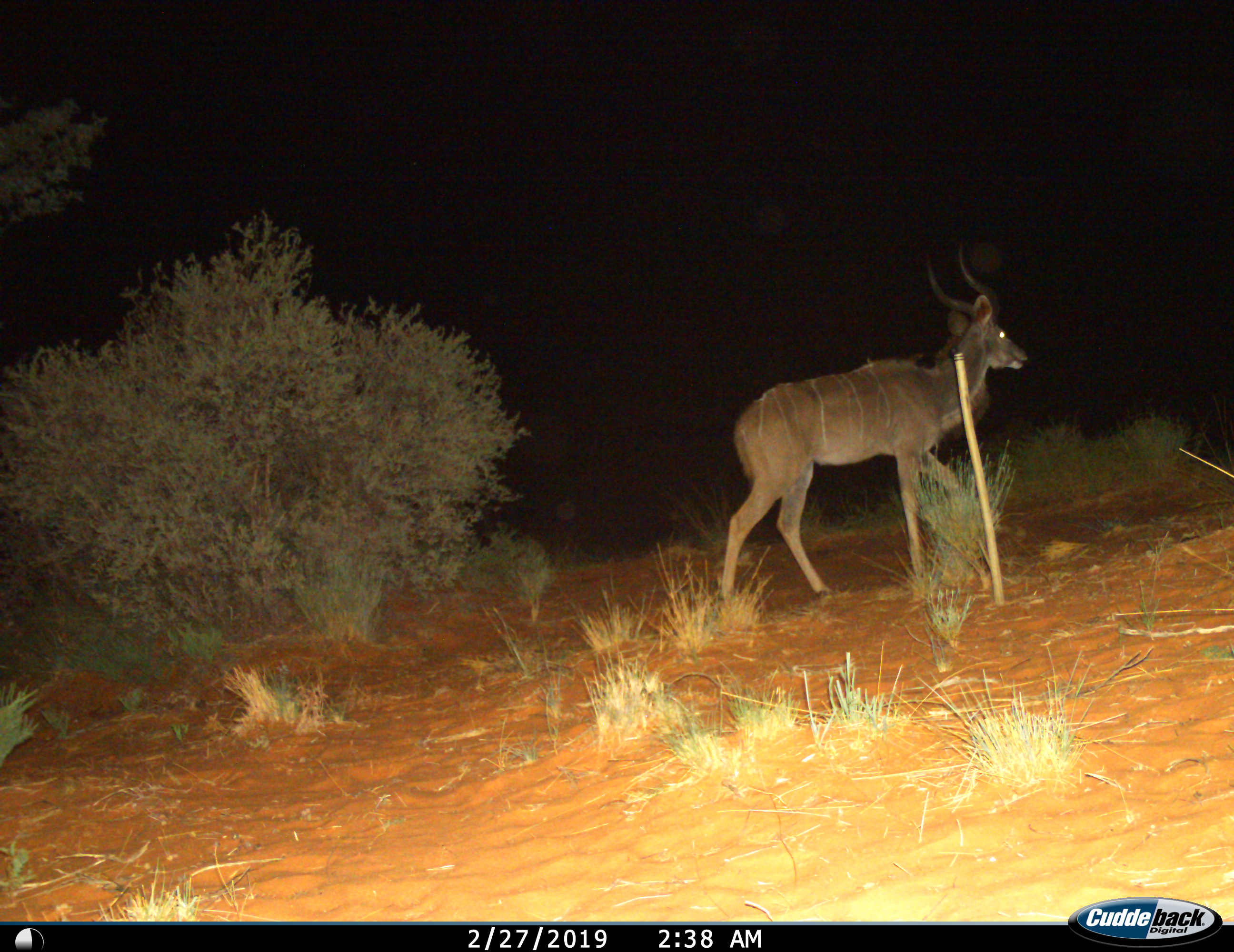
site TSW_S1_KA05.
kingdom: Animalia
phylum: Chordata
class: Mammalia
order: Artiodactyla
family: Bovidae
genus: Tragelaphus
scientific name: Tragelaphus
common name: kudu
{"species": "kudu (Tragelaphus)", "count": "1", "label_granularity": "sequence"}